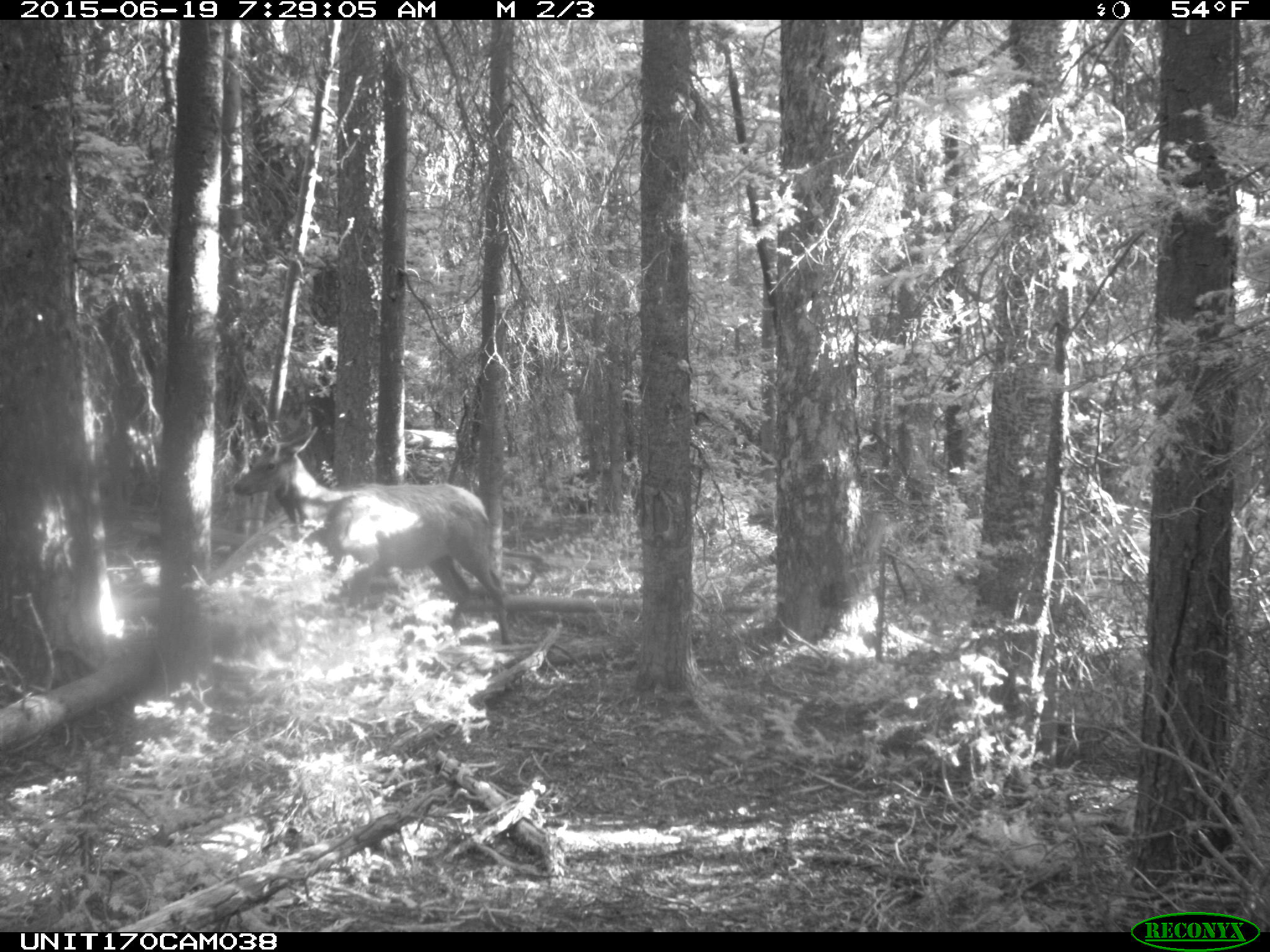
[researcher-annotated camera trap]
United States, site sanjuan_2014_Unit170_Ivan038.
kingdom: Animalia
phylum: Chordata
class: Mammalia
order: Artiodactyla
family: Cervidae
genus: Cervus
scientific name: Cervus elaphus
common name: red deer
Cervus elaphus (red deer).